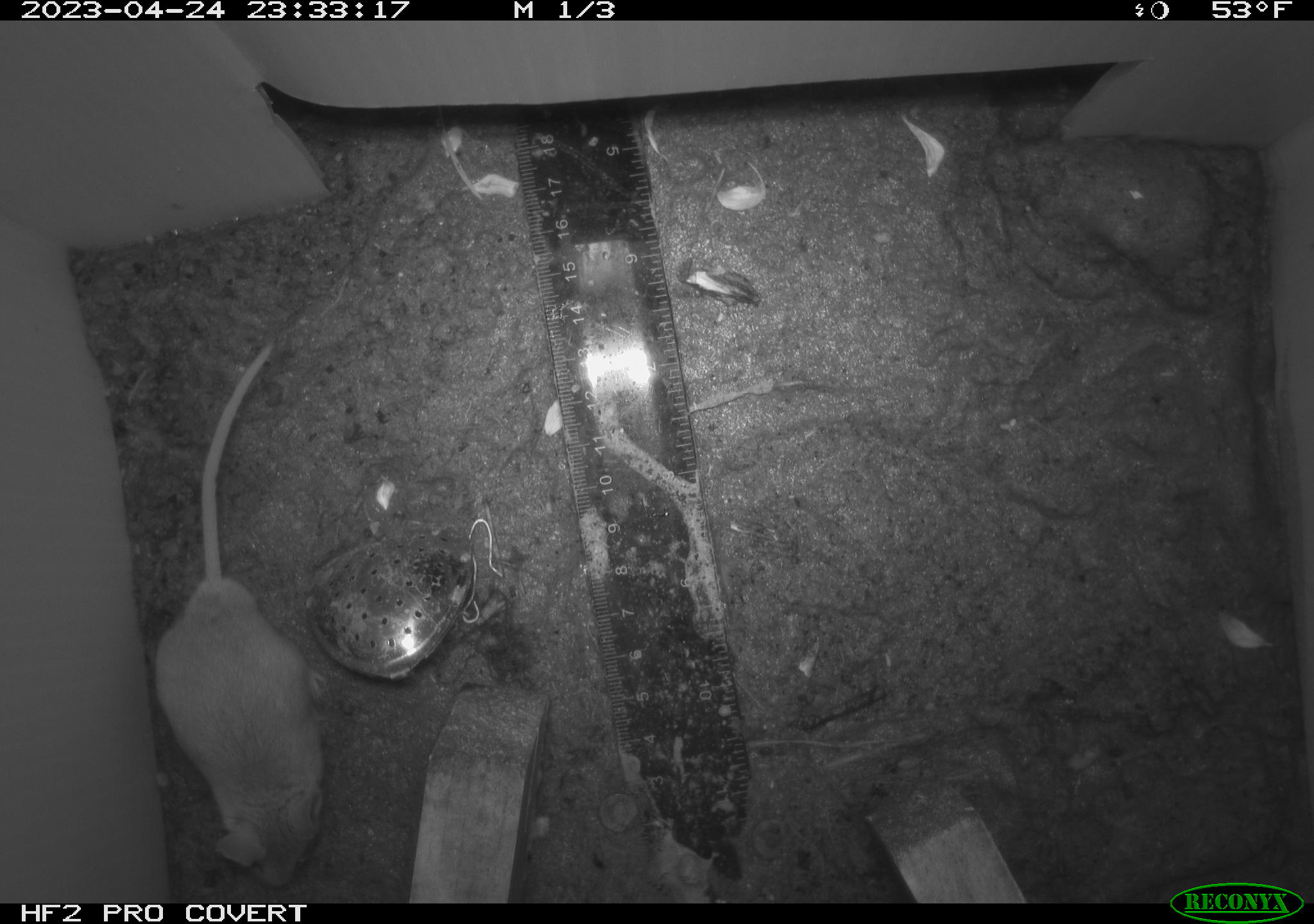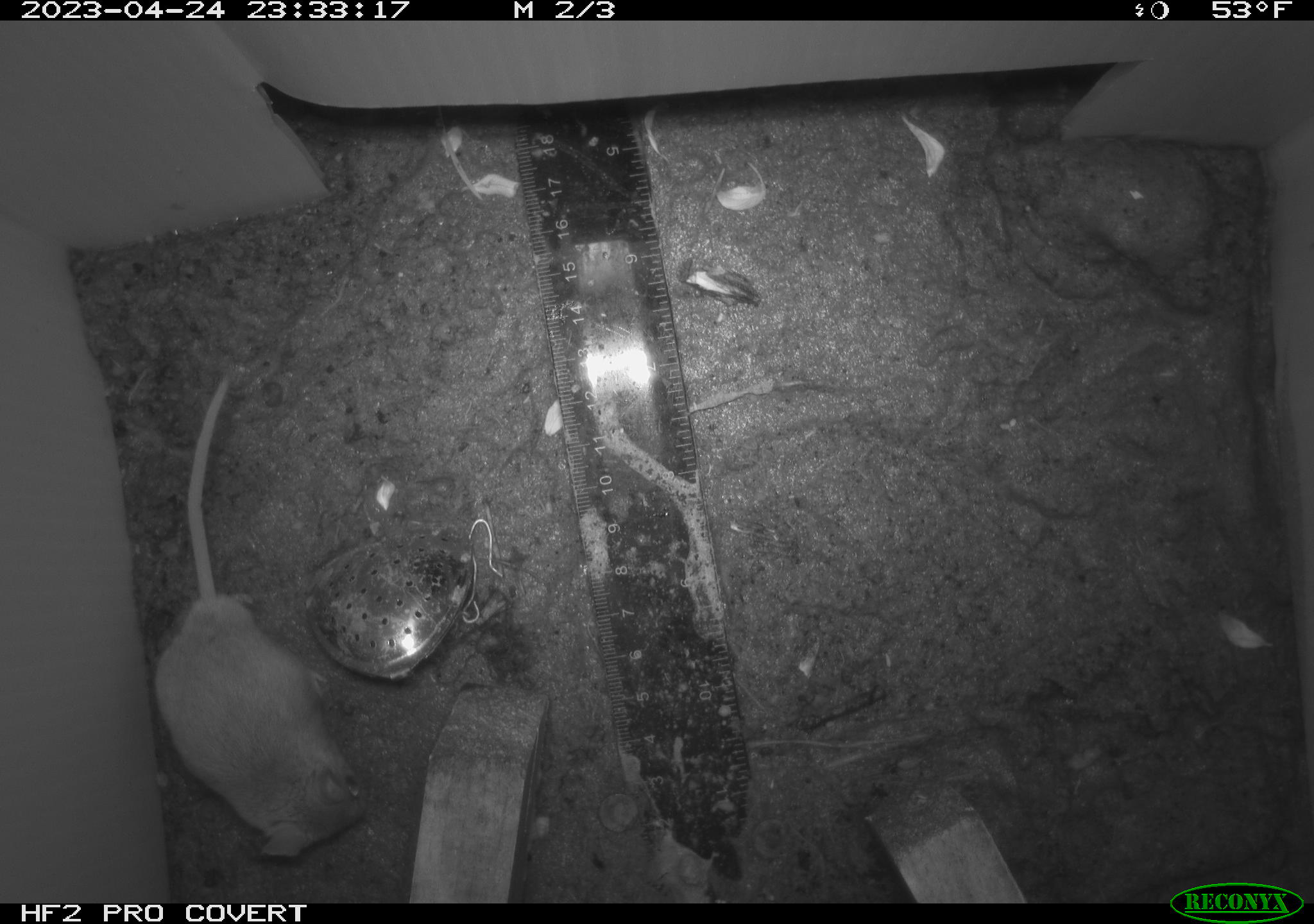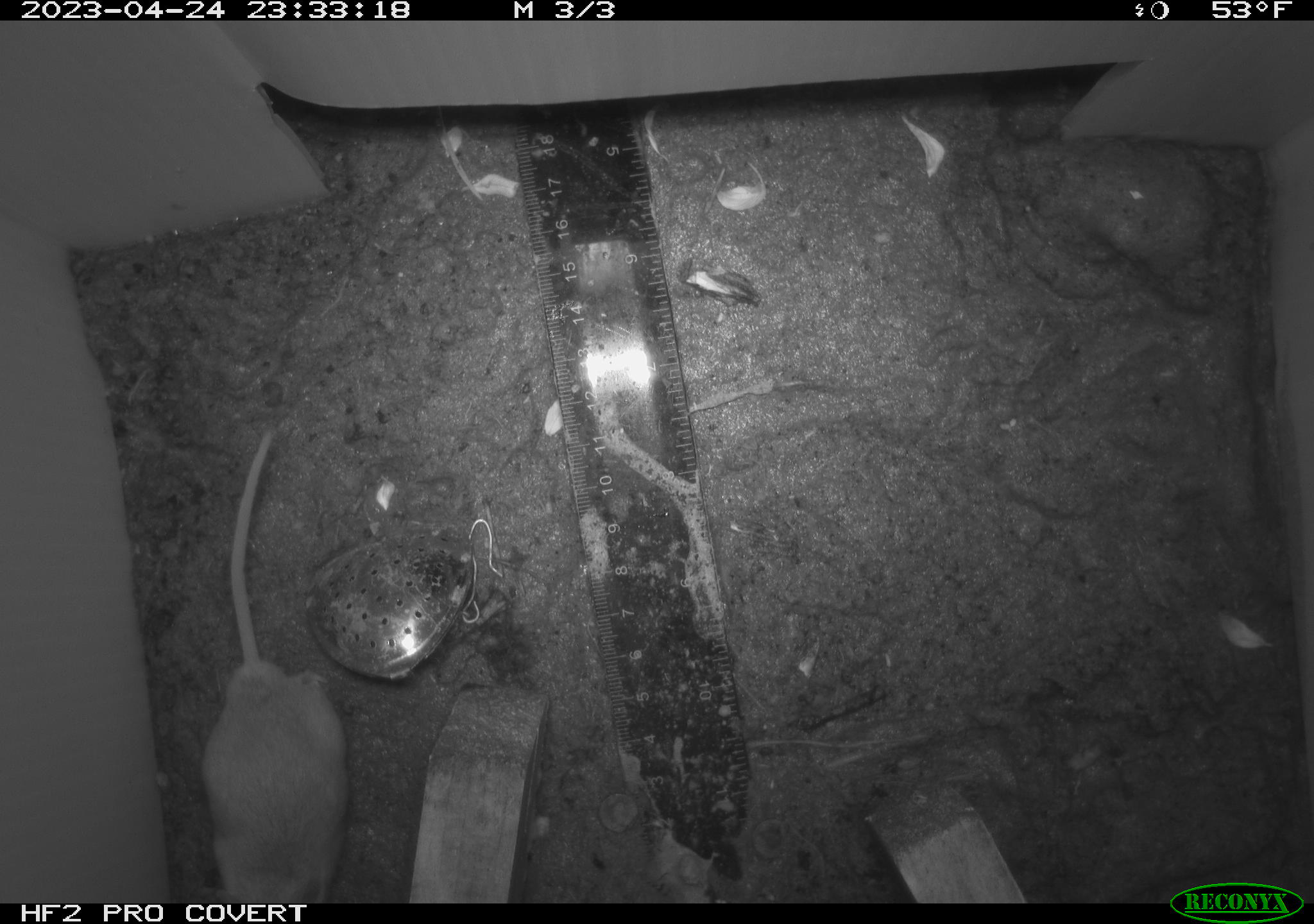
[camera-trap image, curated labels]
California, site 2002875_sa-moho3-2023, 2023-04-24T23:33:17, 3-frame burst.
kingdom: Animalia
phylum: Chordata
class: Mammalia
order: Rodentia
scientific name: Rodentia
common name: mouse species